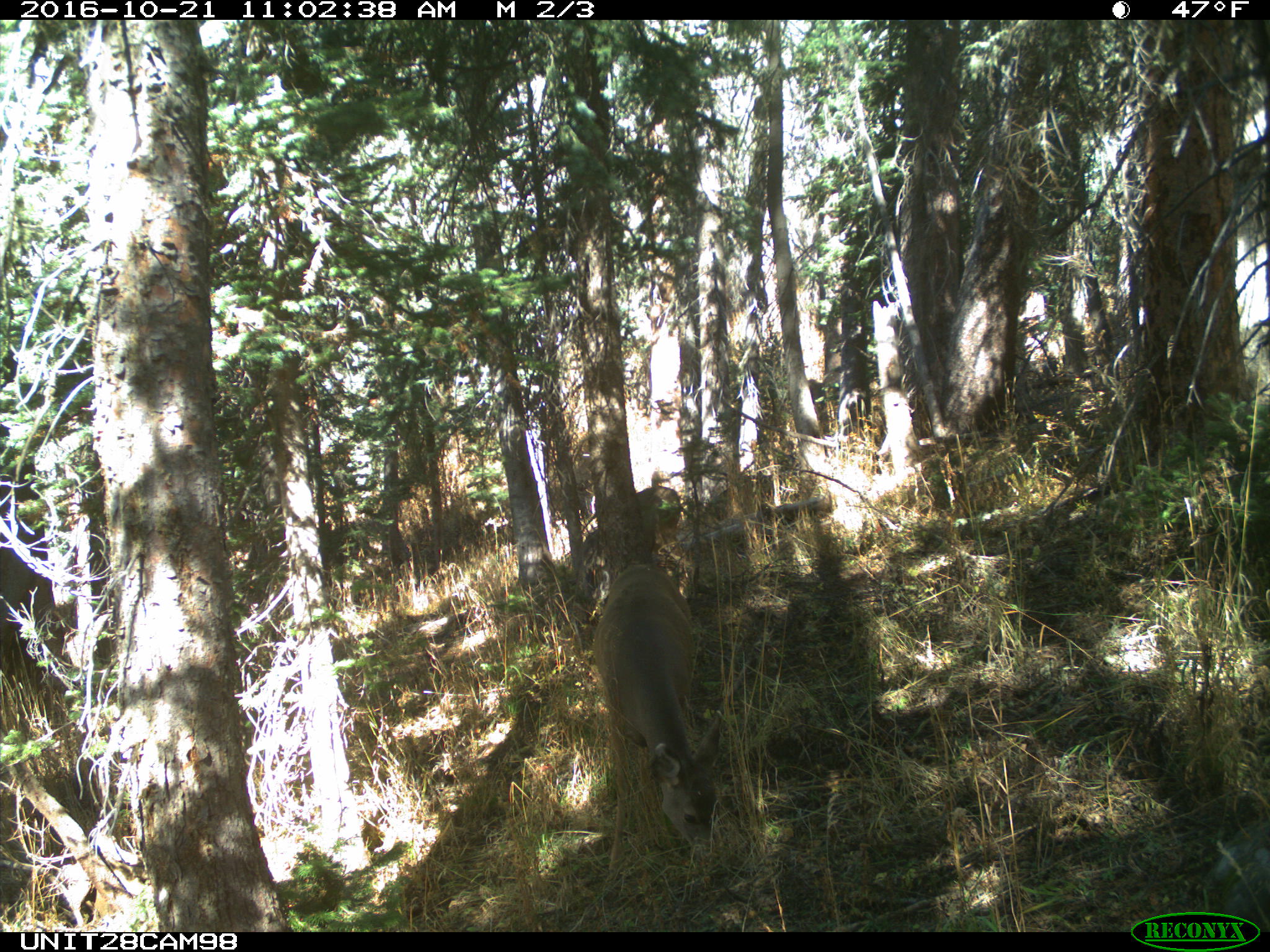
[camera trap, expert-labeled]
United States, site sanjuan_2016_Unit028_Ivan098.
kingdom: Animalia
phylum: Chordata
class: Mammalia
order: Artiodactyla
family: Cervidae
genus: Odocoileus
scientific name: Odocoileus hemionus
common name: mule deer